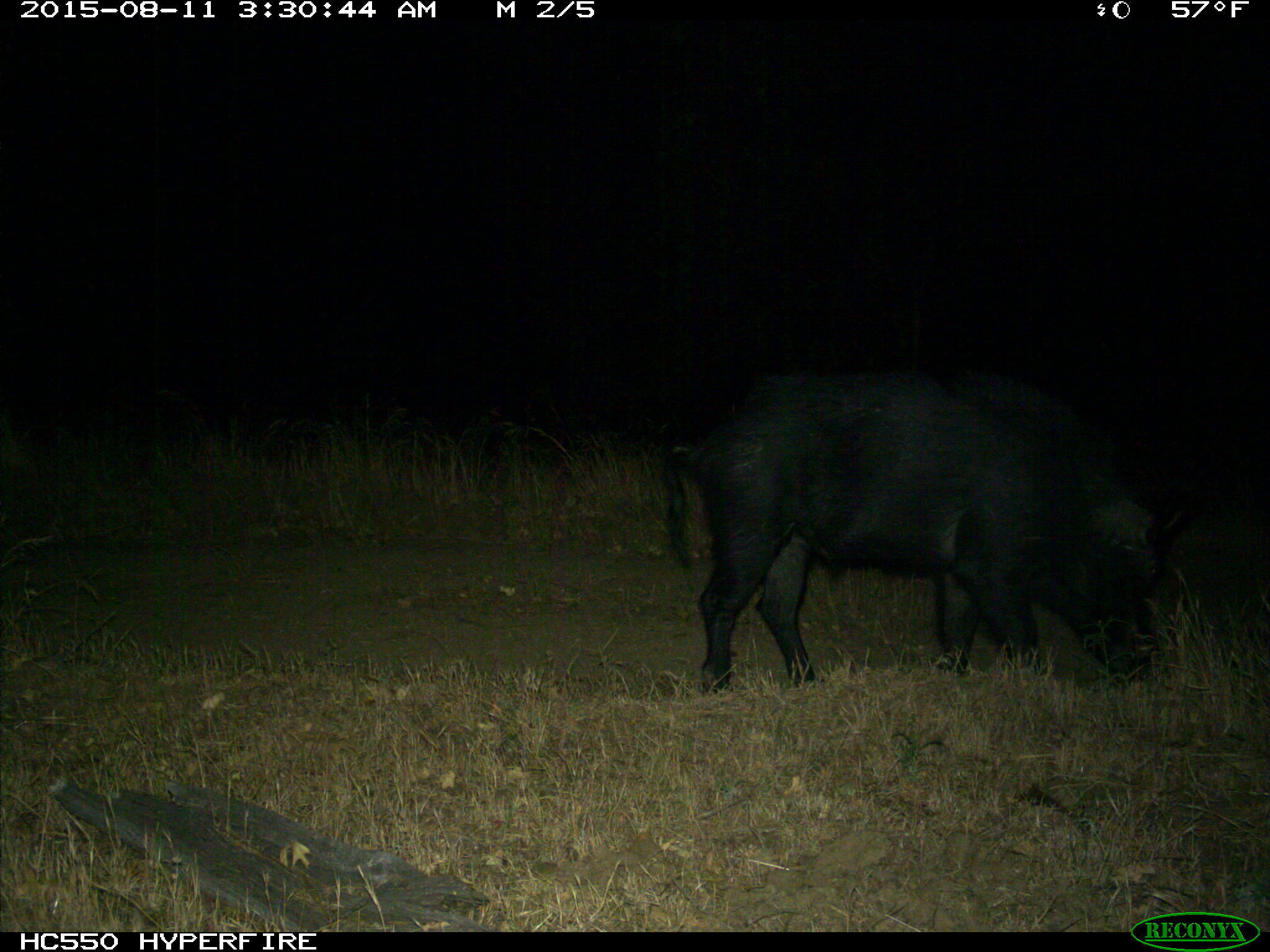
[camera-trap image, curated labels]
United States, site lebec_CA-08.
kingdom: Animalia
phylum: Chordata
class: Mammalia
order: Artiodactyla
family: Suidae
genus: Sus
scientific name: Sus scrofa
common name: wild boar